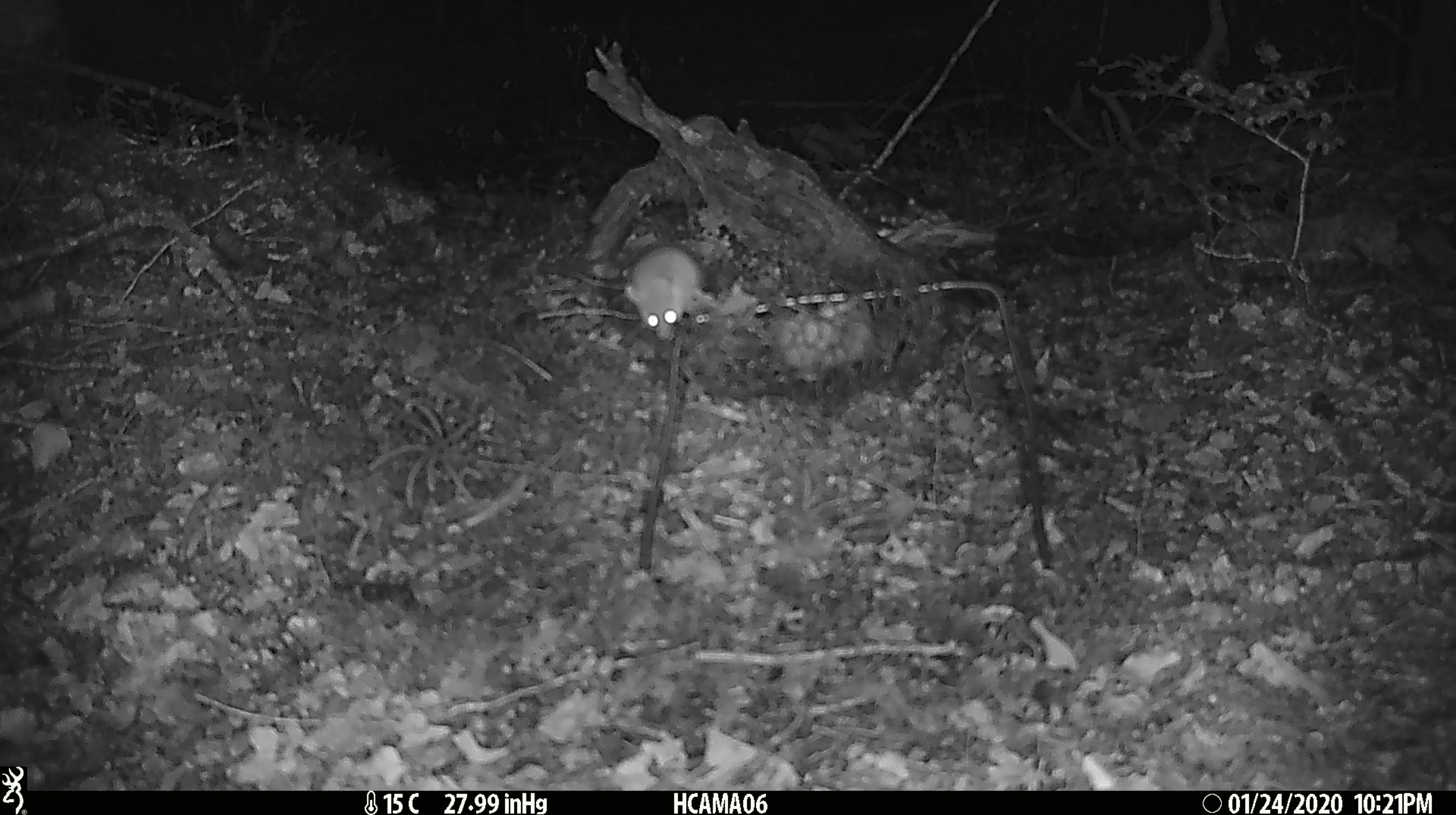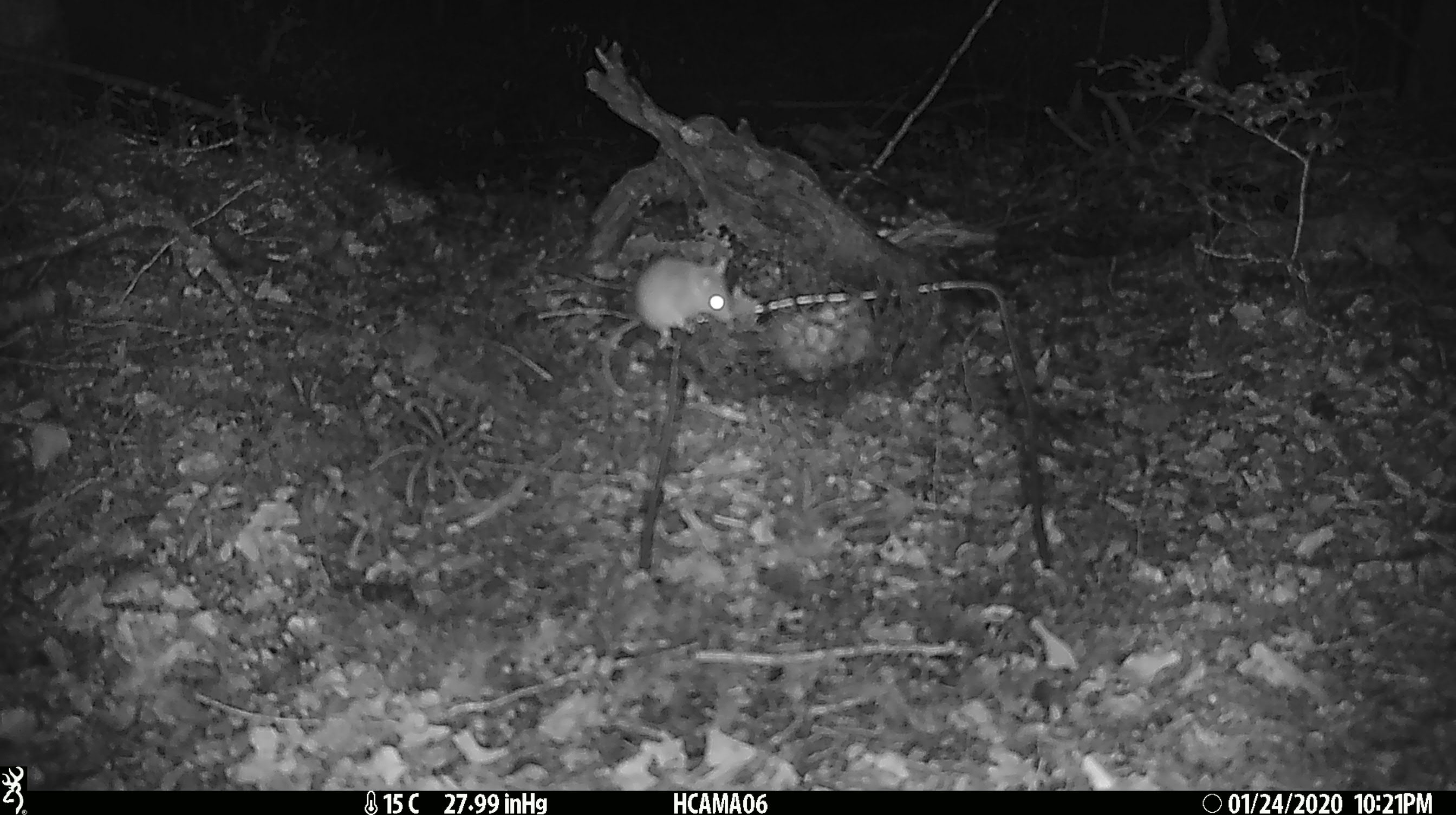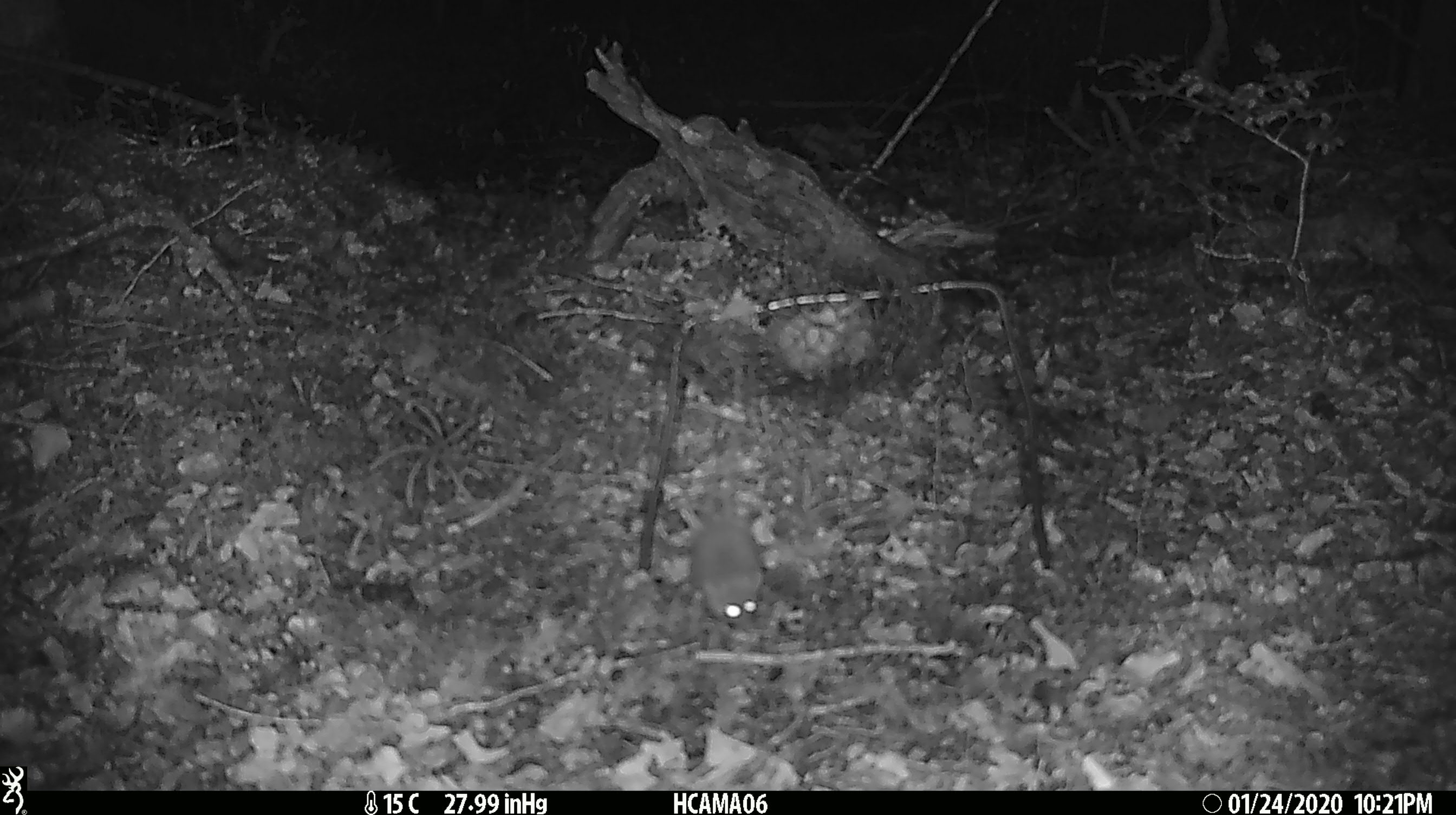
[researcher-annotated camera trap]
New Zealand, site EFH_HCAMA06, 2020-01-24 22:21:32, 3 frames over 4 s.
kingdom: Animalia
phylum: Chordata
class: Mammalia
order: Rodentia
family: Muridae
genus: Mus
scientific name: Mus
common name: mouse